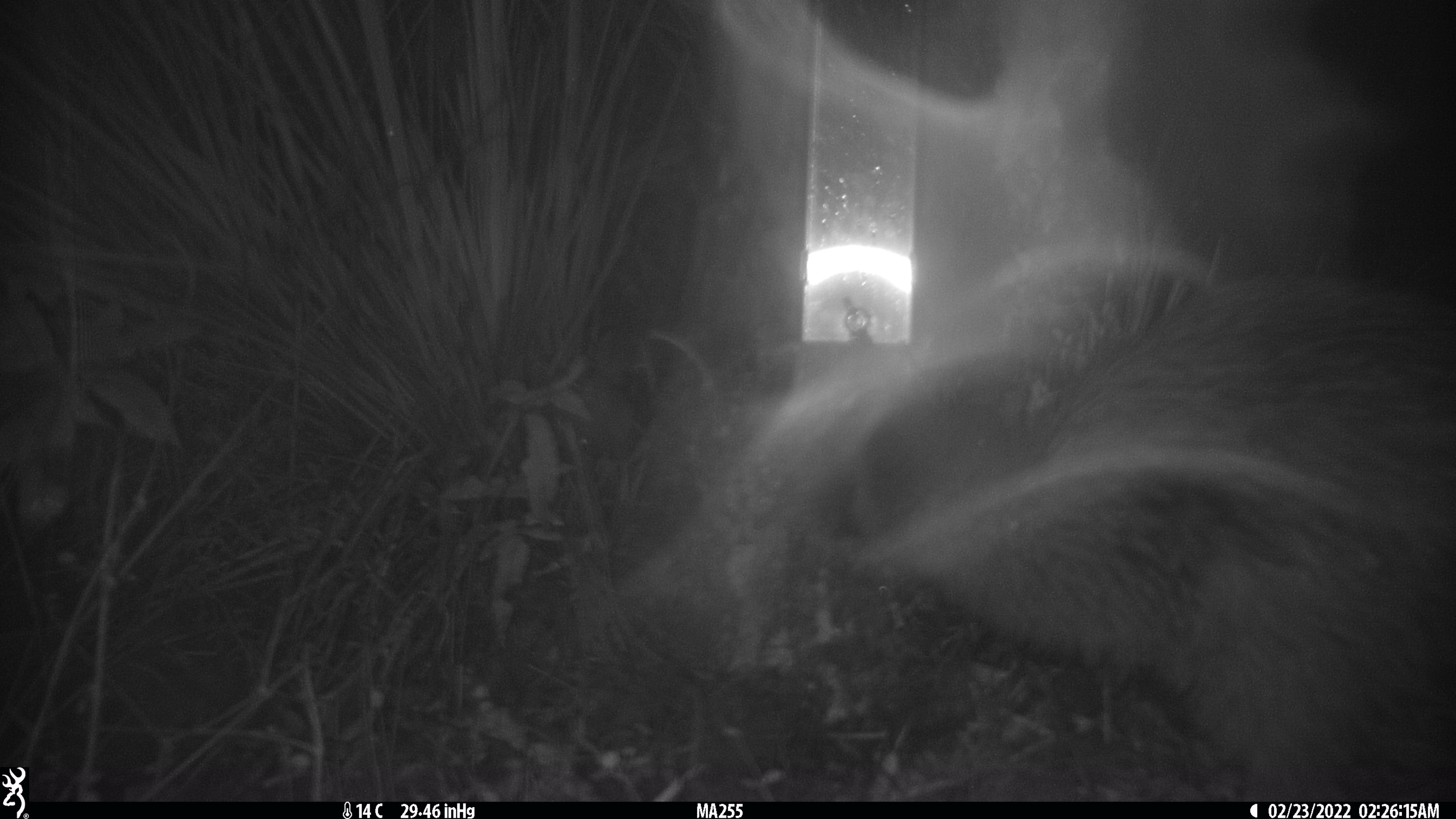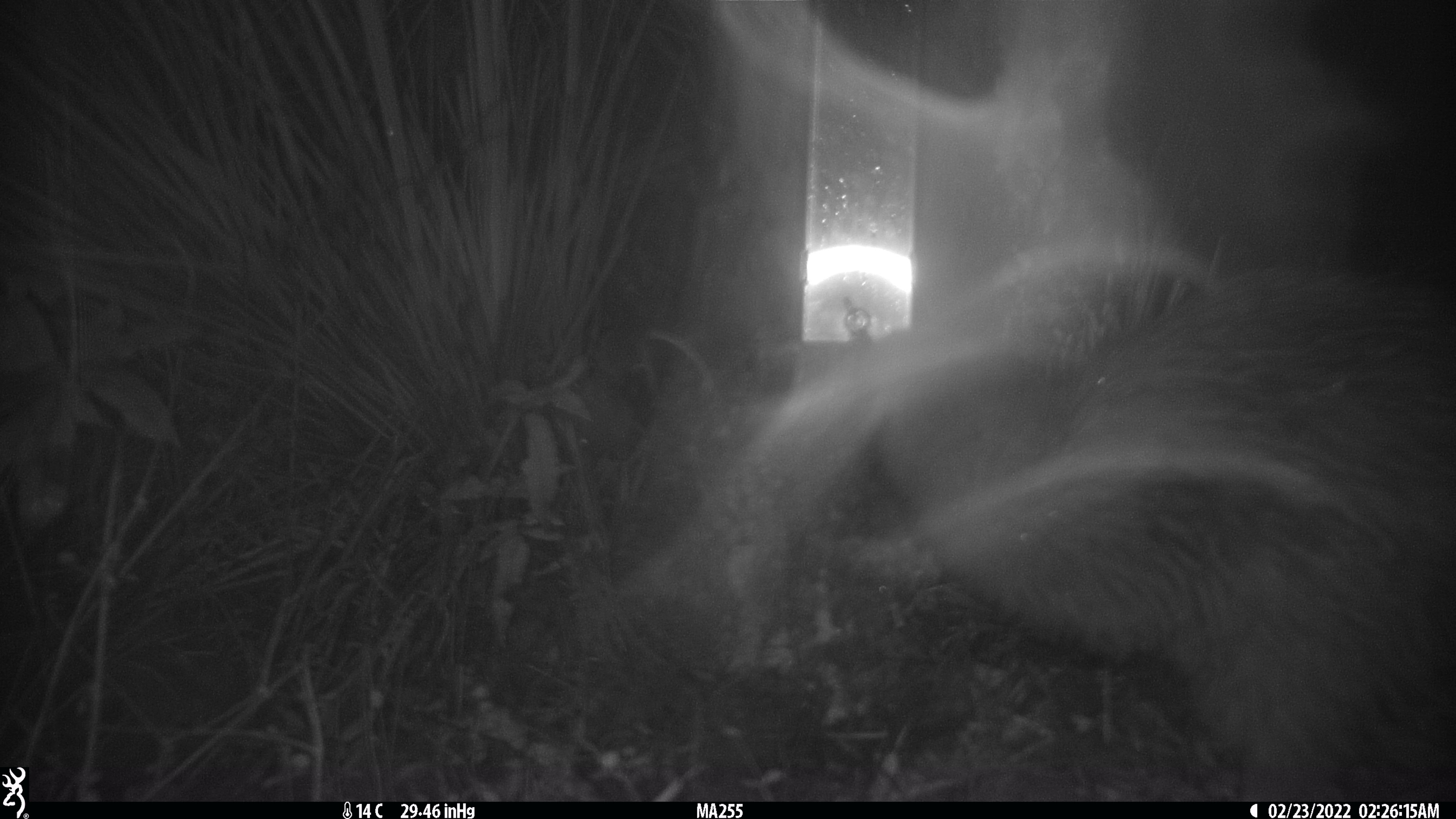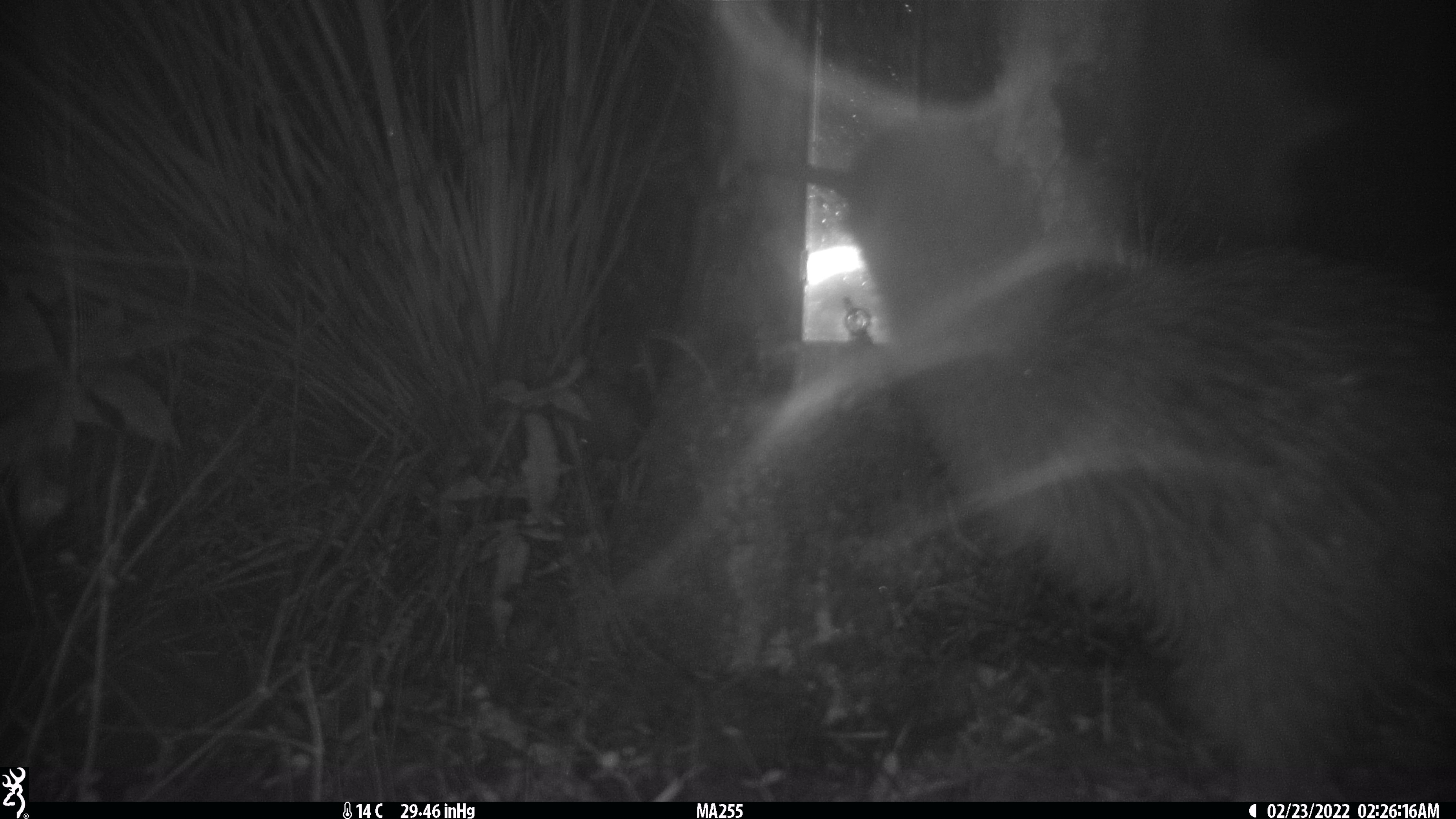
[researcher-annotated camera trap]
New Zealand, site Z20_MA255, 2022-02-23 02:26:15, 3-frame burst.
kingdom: Animalia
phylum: Chordata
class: Aves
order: Apterygiformes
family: Apterygidae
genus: Apteryx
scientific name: Apteryx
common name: kiwi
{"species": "kiwi (Apteryx)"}